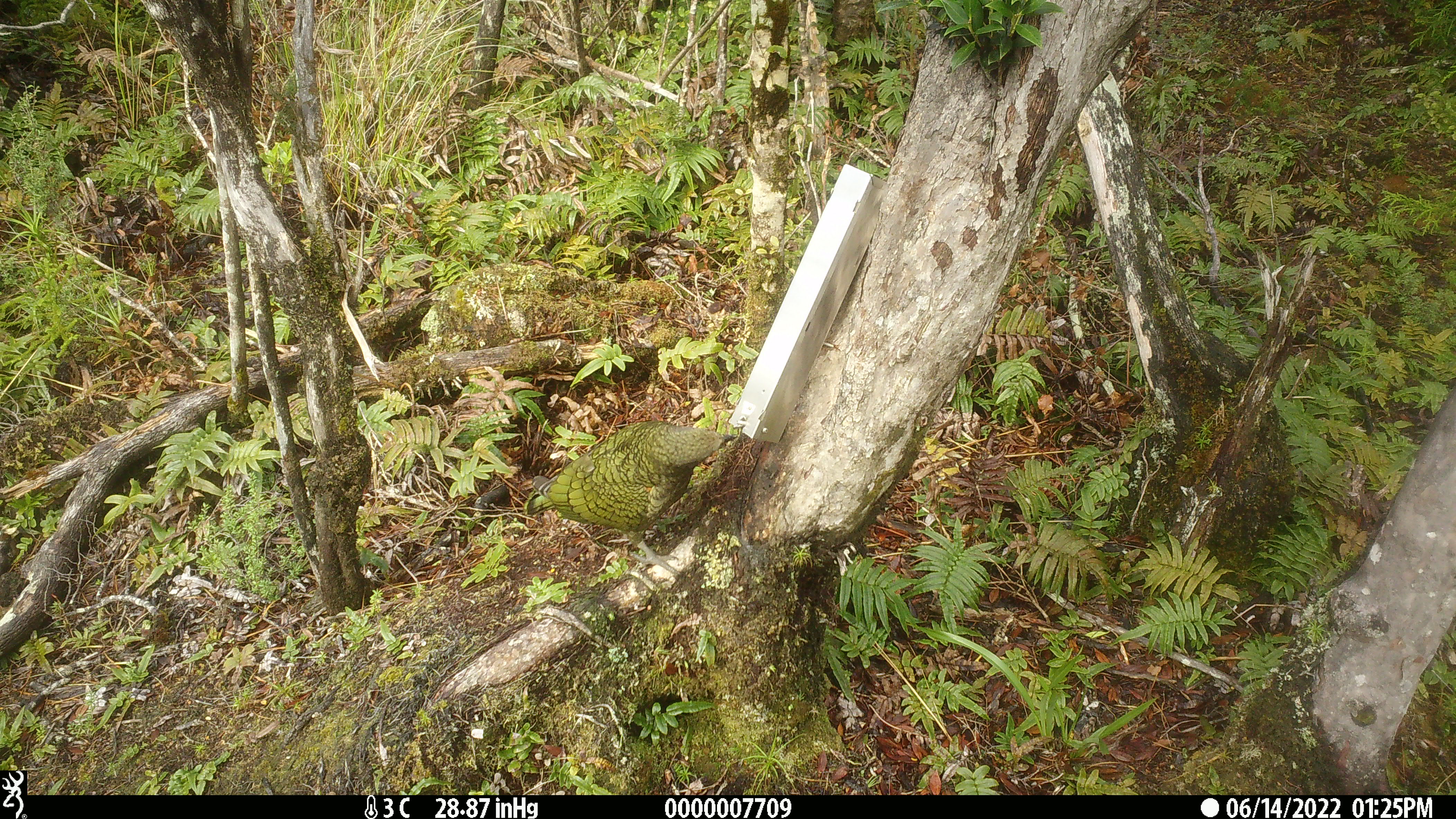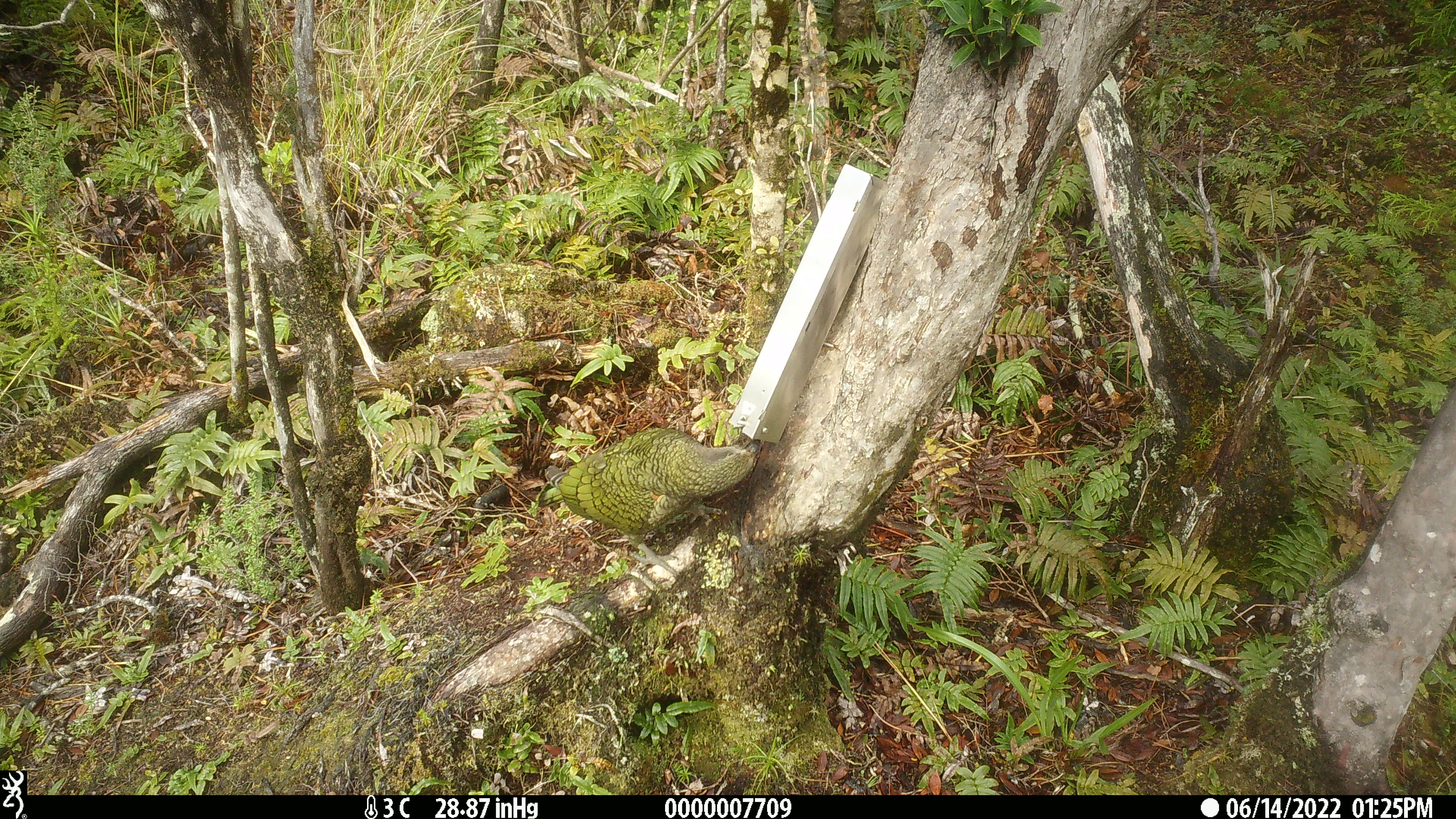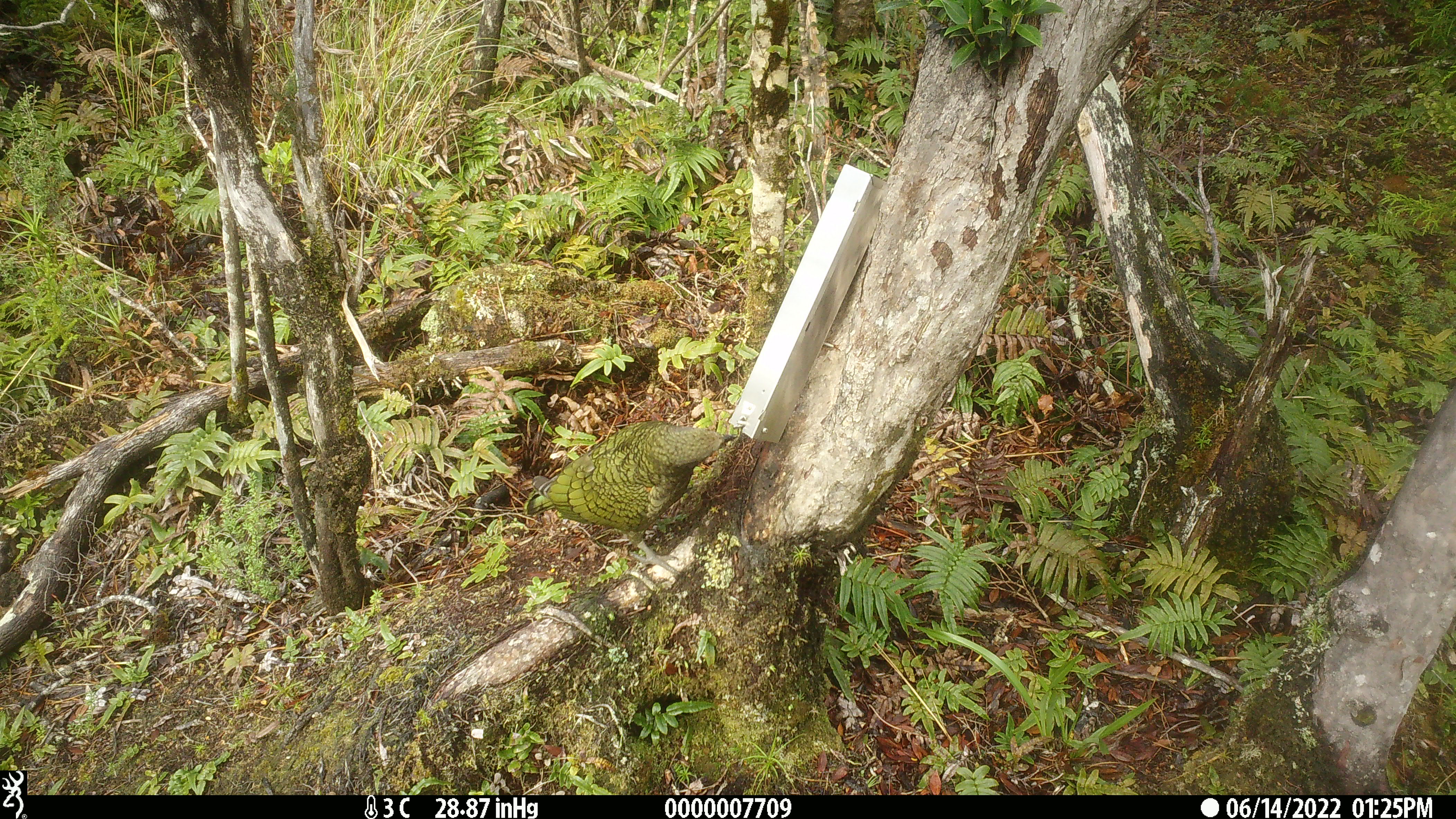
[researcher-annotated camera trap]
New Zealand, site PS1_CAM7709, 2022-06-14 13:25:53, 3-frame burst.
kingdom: Animalia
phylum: Chordata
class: Aves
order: Psittaciformes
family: Strigopidae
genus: Nestor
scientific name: Nestor notabilis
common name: kea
Kea (Nestor notabilis).